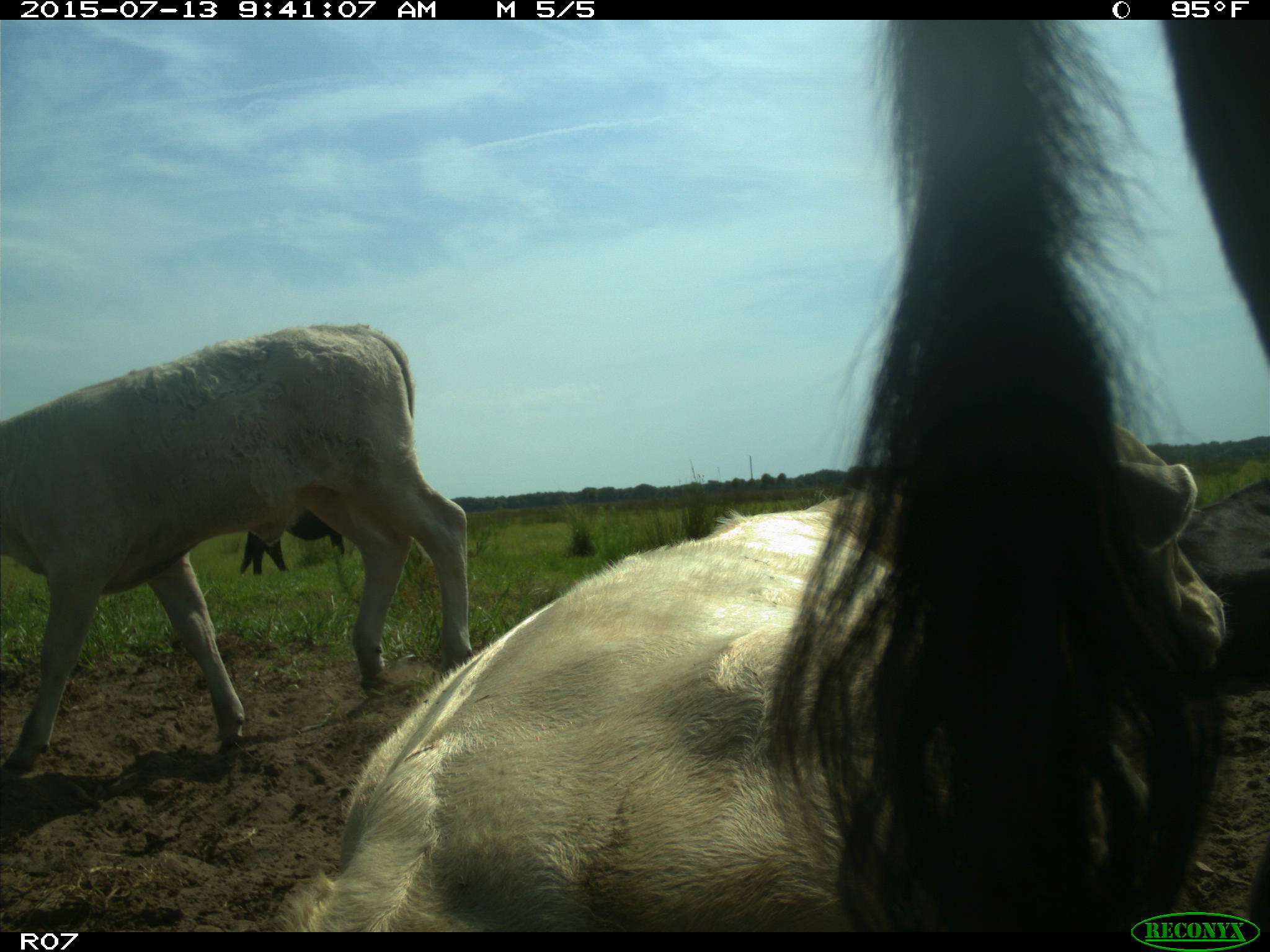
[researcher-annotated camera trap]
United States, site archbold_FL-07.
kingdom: Animalia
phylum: Chordata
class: Mammalia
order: Artiodactyla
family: Bovidae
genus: Bos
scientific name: Bos taurus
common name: domestic cow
Bos taurus (domestic cow).